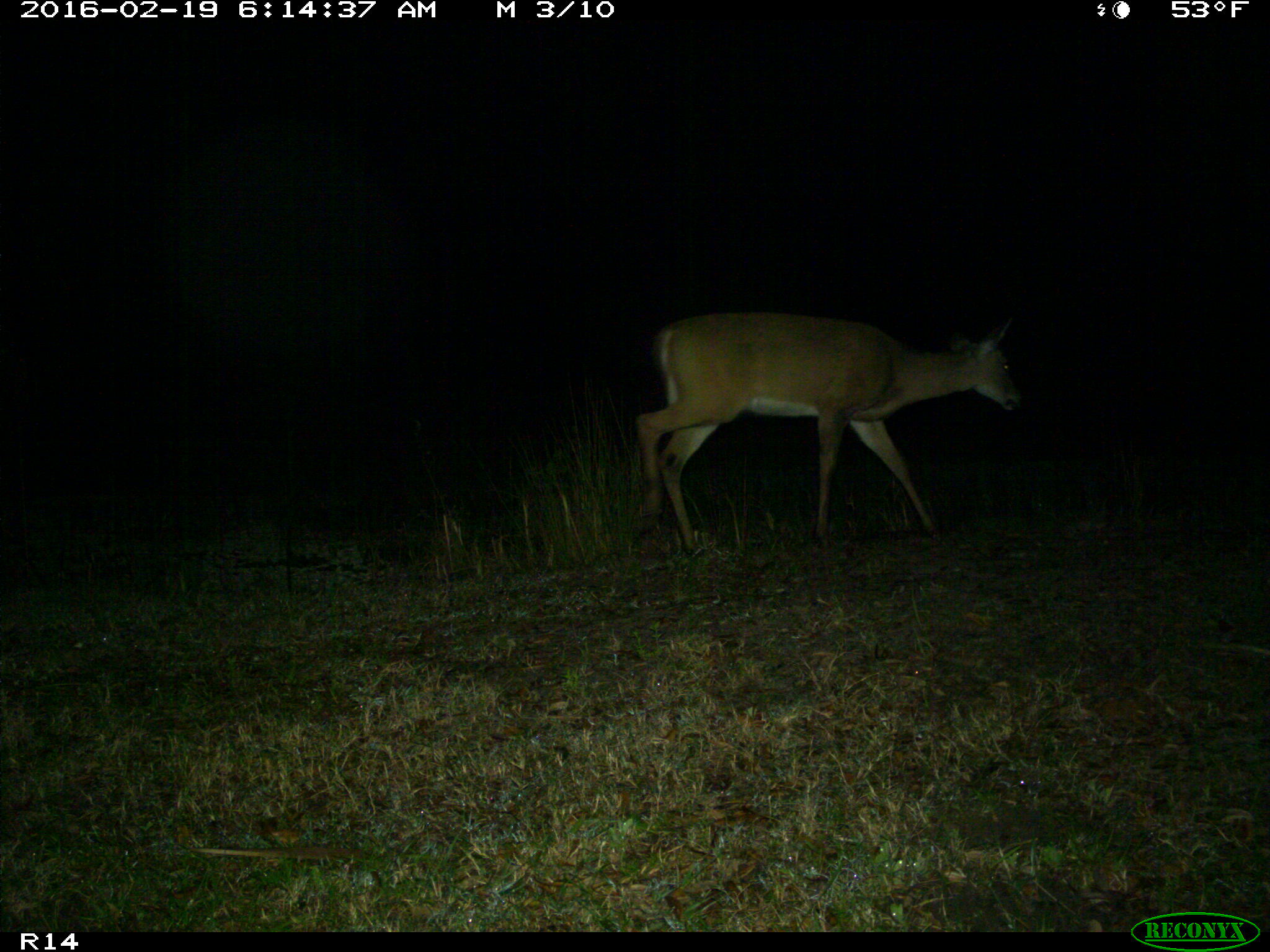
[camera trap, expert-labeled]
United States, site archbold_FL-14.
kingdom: Animalia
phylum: Chordata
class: Mammalia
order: Artiodactyla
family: Cervidae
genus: Odocoileus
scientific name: Odocoileus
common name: deer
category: unidentified deer